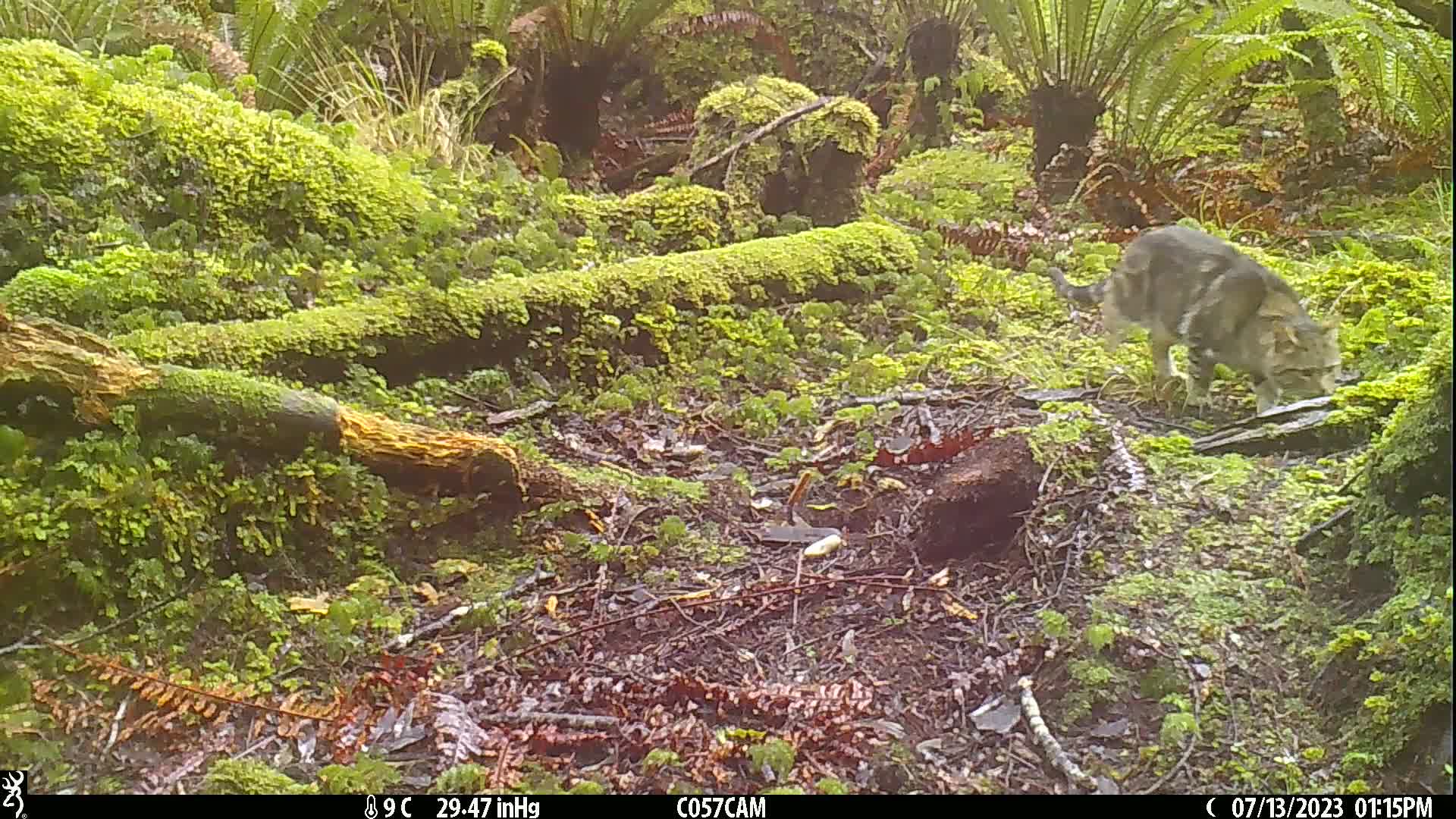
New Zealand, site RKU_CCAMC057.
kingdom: Animalia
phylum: Chordata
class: Mammalia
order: Carnivora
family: Felidae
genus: Felis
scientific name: Felis catus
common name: domestic cat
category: cat